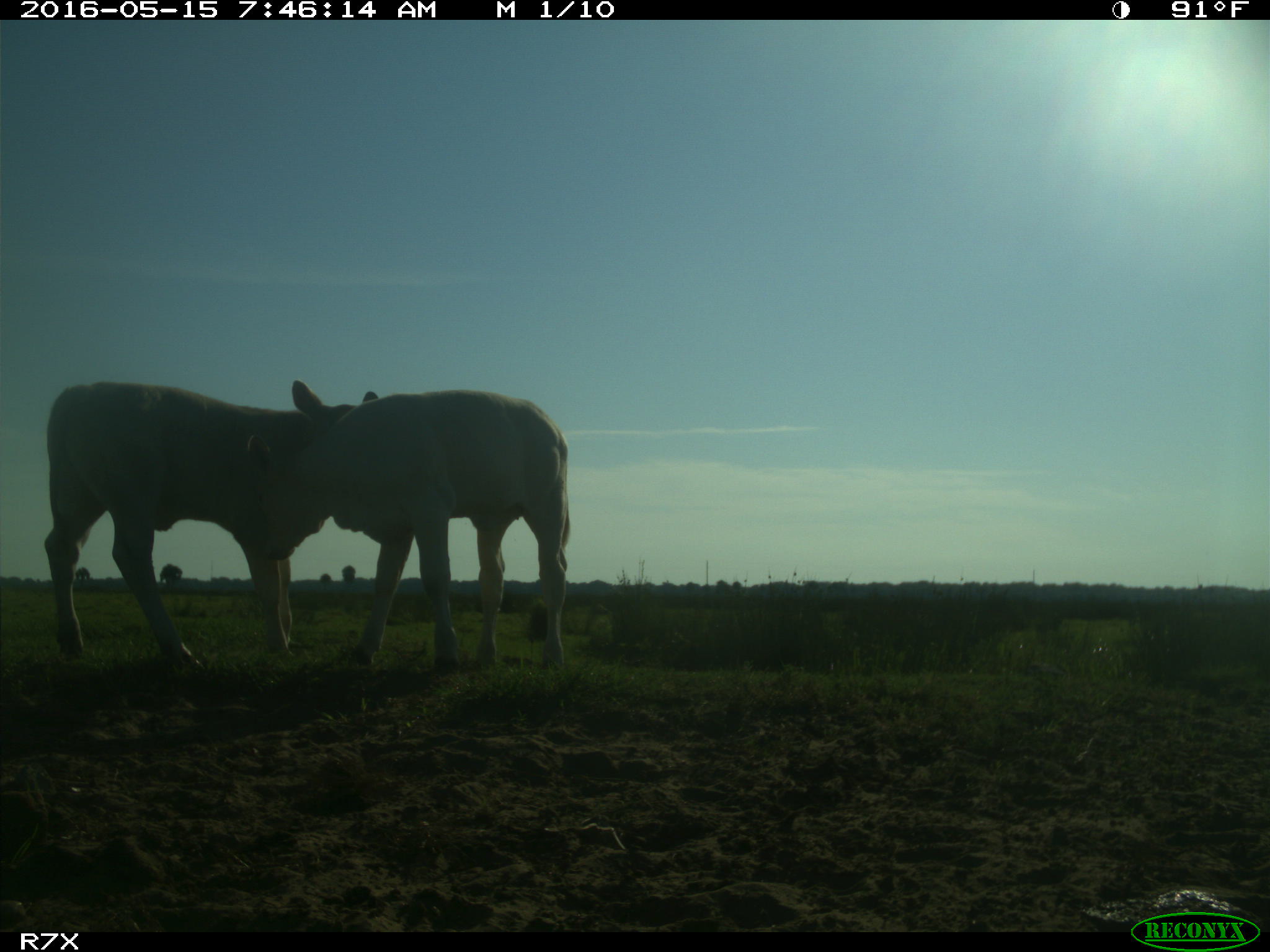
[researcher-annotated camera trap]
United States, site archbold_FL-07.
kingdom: Animalia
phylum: Chordata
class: Mammalia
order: Artiodactyla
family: Bovidae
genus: Bos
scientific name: Bos taurus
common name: domestic cow